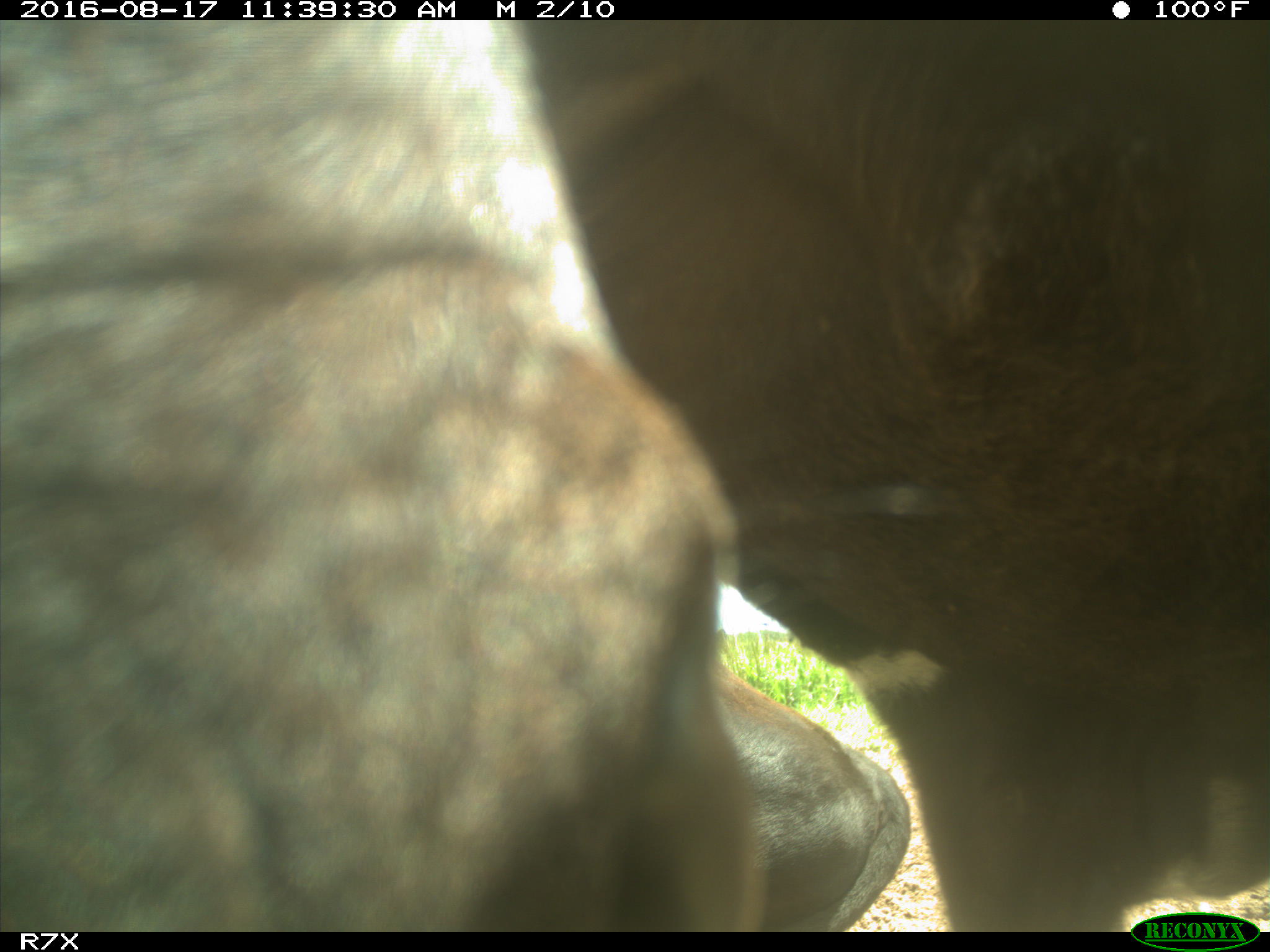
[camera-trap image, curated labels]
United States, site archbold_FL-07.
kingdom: Animalia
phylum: Chordata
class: Mammalia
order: Artiodactyla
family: Bovidae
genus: Bos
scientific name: Bos taurus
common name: domestic cow